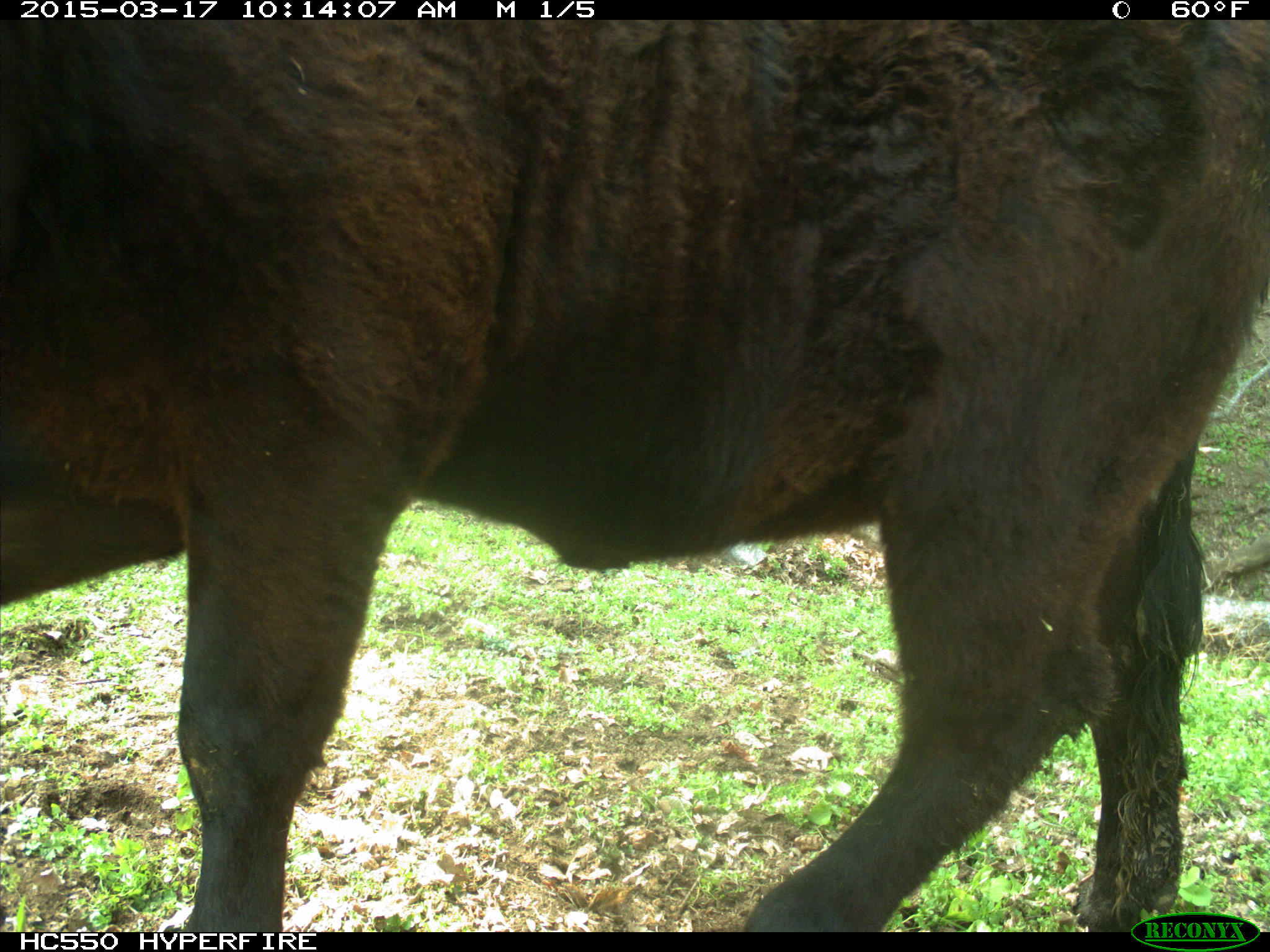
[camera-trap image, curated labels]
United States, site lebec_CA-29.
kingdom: Animalia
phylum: Chordata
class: Mammalia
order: Artiodactyla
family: Bovidae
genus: Bos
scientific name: Bos taurus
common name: domestic cow